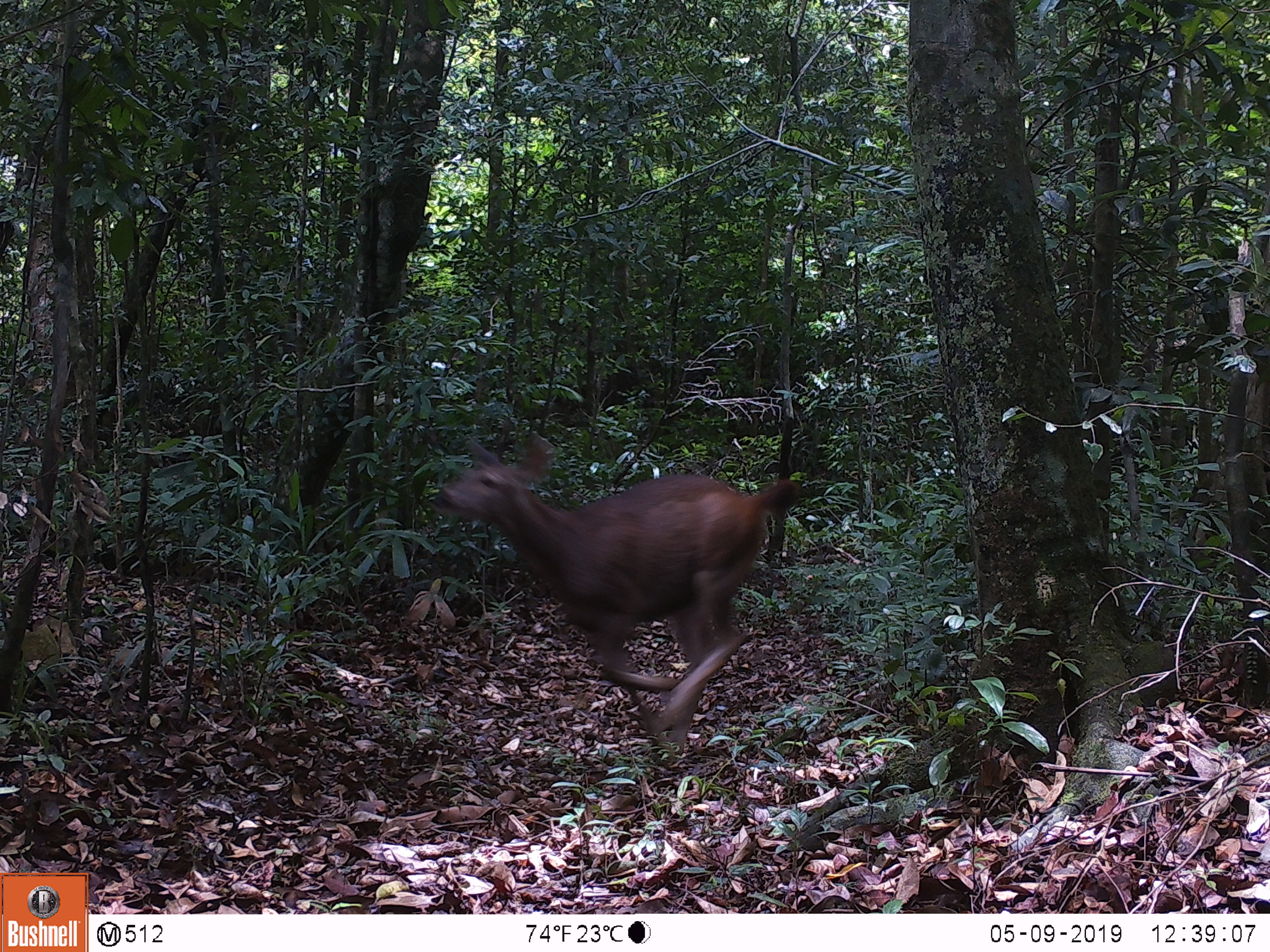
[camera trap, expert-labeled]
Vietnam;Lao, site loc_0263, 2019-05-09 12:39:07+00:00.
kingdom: Animalia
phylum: Chordata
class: Mammalia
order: Artiodactyla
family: Cervidae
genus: Rusa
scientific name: Rusa unicolor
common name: sambar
Sambar (Rusa unicolor). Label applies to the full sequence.